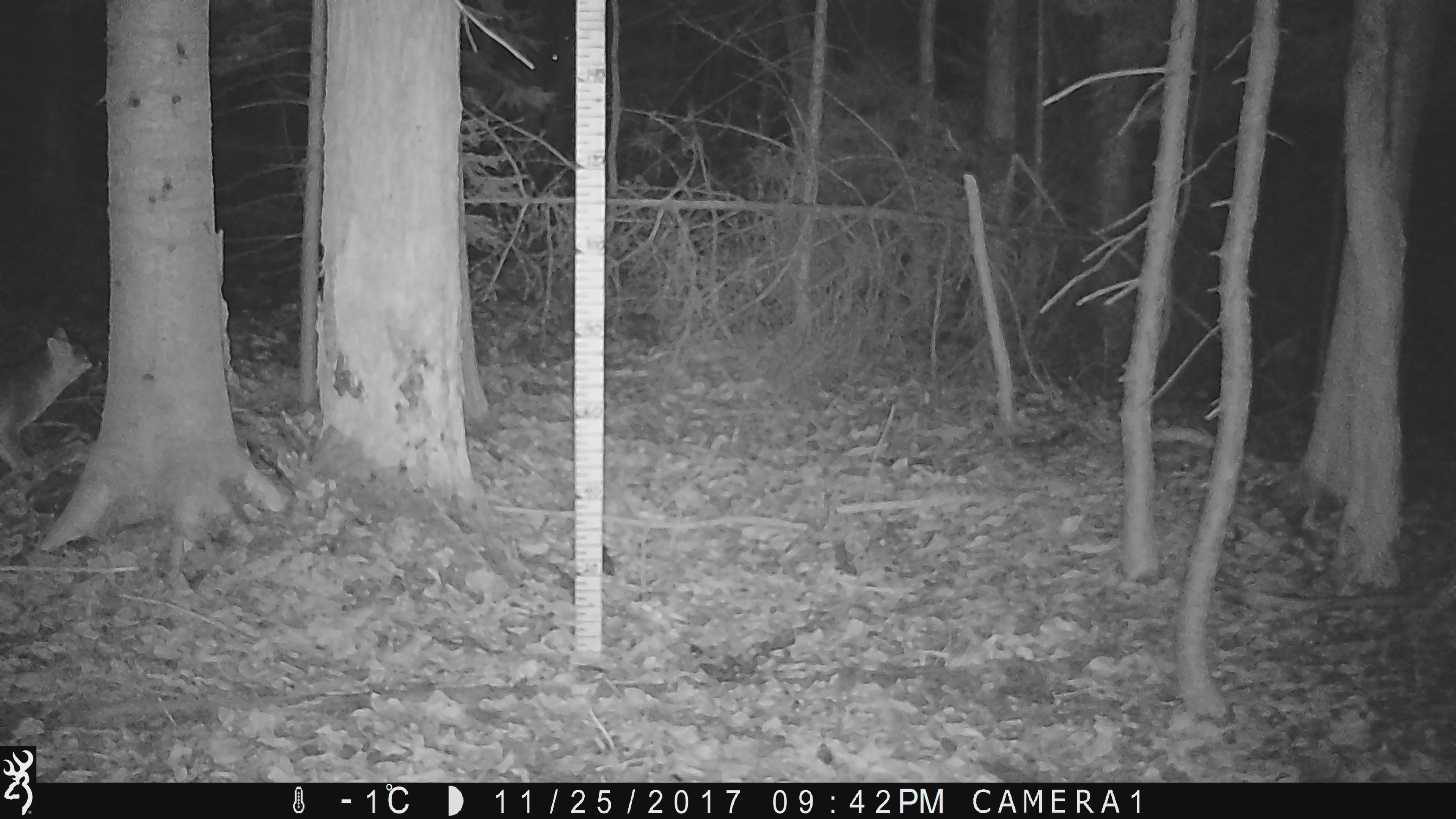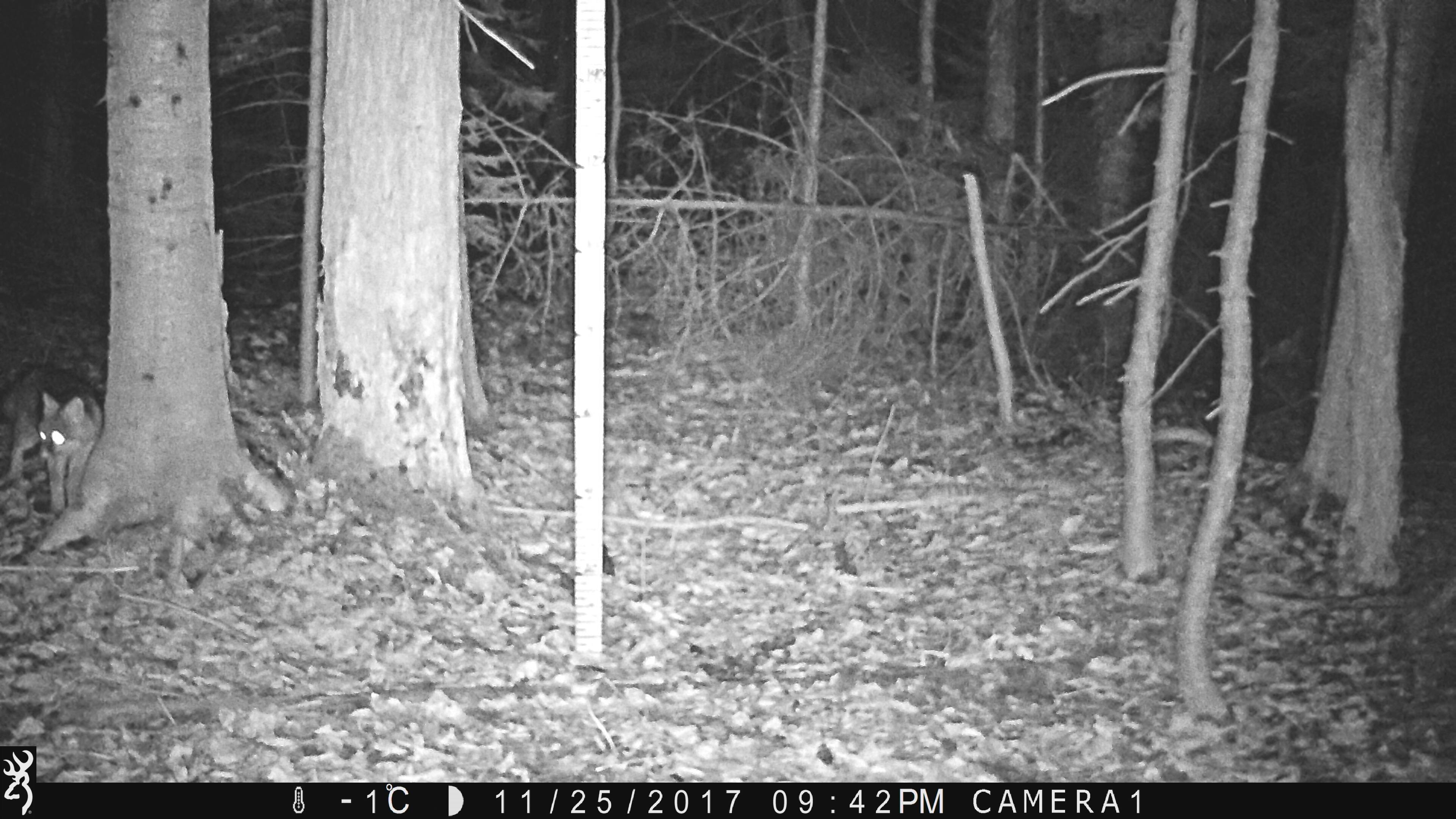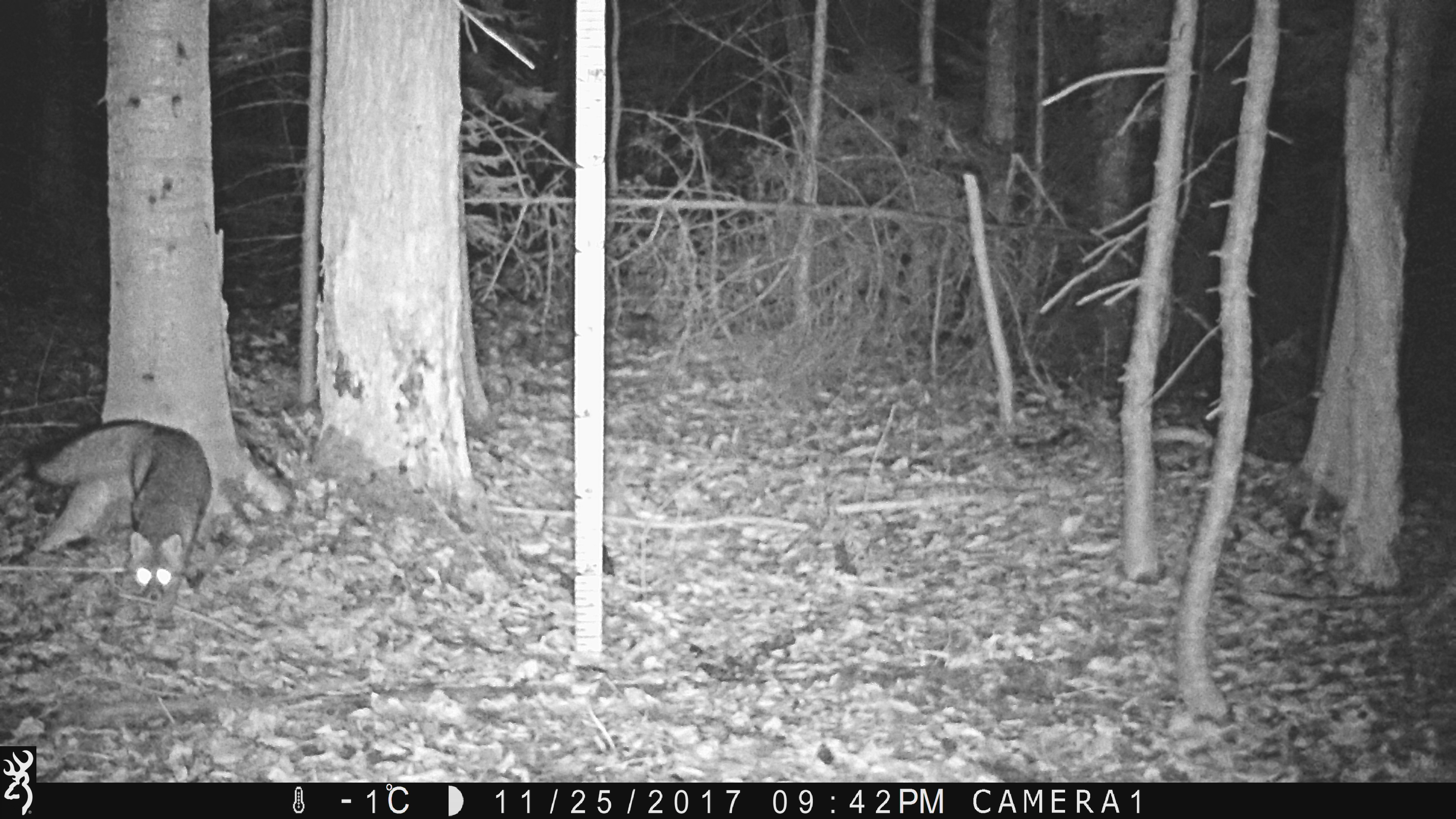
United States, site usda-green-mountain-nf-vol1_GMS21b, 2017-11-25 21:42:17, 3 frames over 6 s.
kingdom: Animalia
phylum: Chordata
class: Mammalia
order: Carnivora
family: Canidae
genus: Urocyon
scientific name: Urocyon cinereoargenteus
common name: gray fox